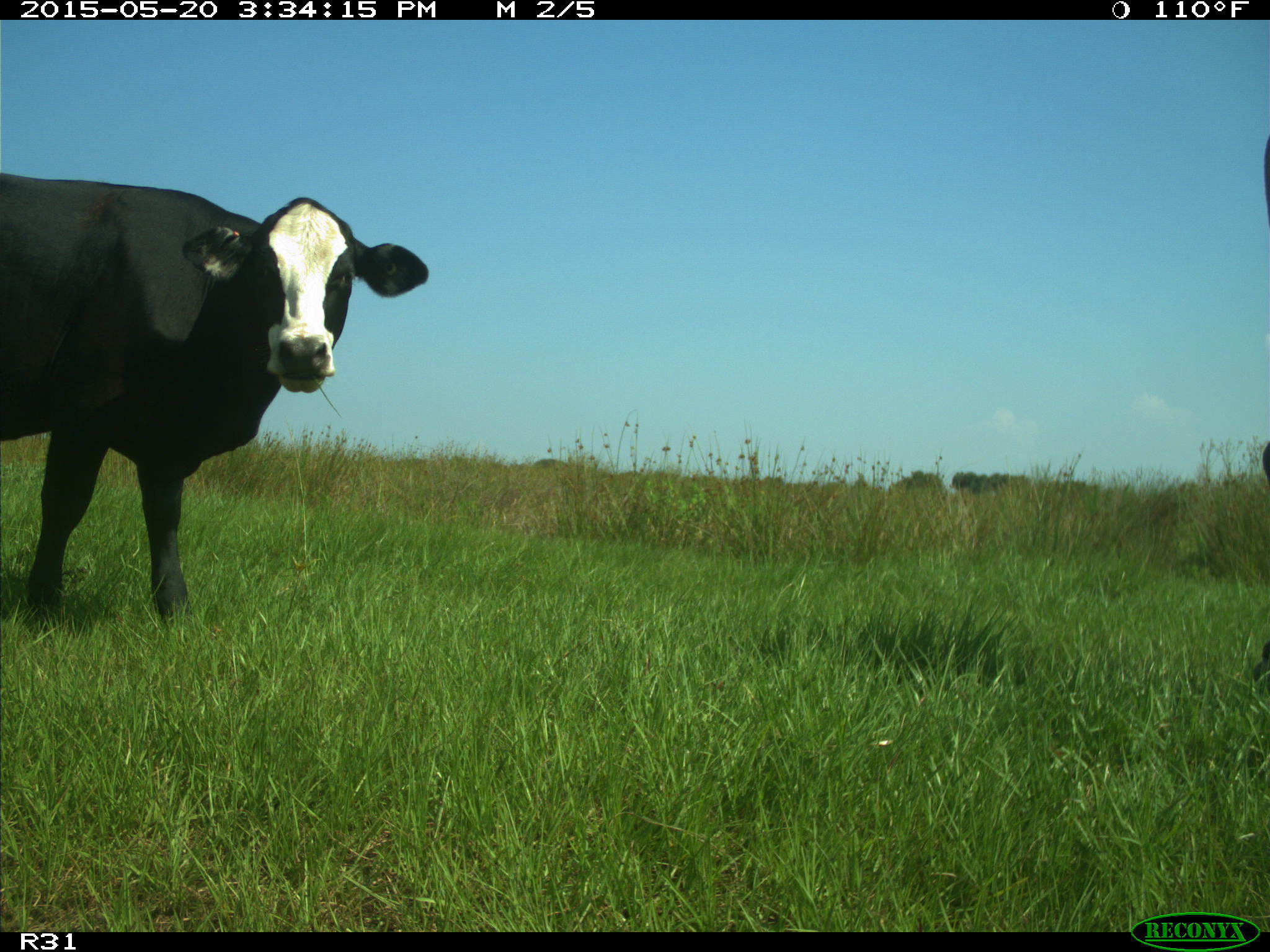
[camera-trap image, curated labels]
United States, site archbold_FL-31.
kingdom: Animalia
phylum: Chordata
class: Mammalia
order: Artiodactyla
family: Bovidae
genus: Bos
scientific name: Bos taurus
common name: domestic cow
Bos taurus (domestic cow).